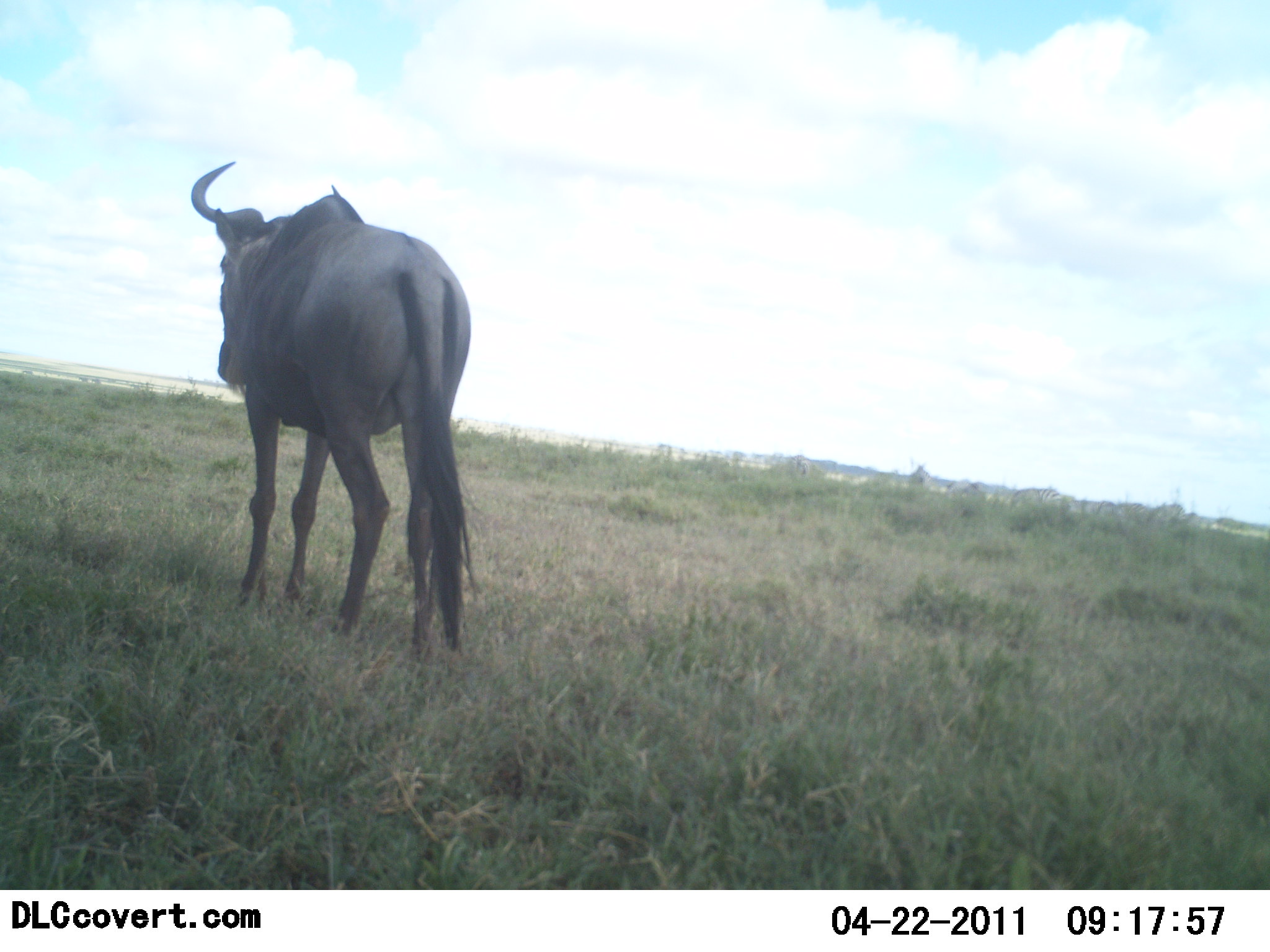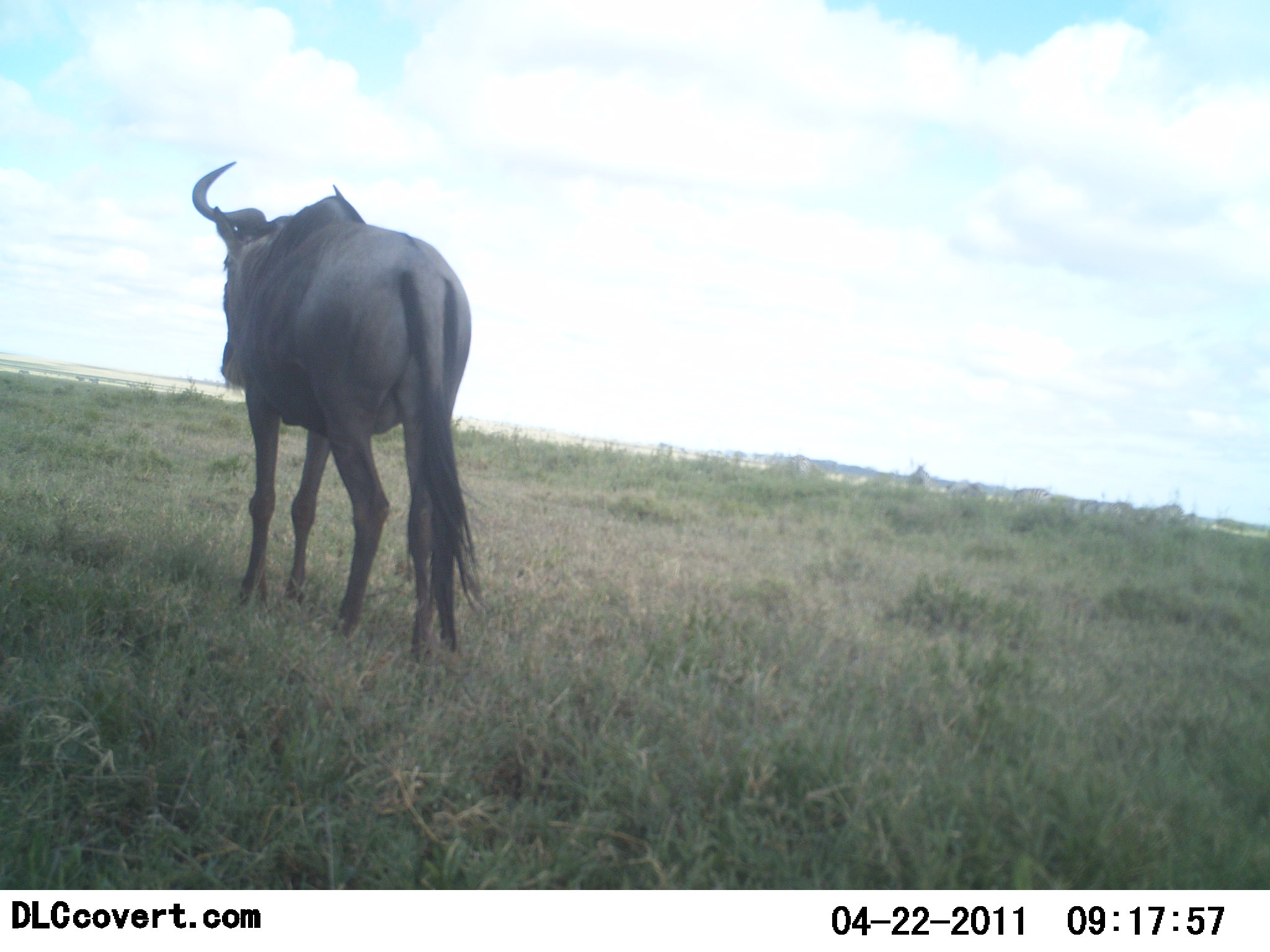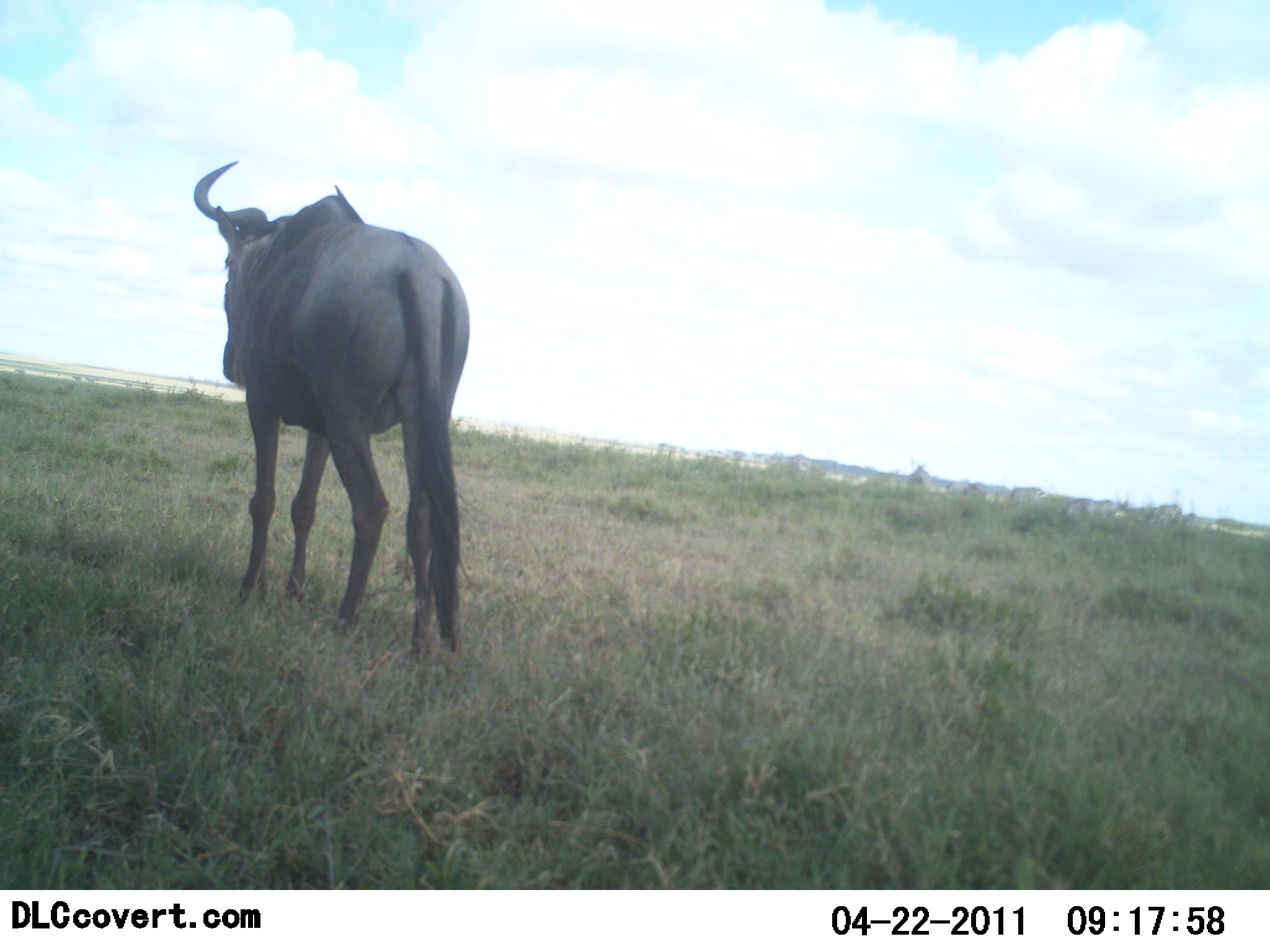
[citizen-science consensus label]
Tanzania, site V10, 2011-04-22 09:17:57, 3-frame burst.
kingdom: Animalia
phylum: Chordata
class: Mammalia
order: Artiodactyla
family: Bovidae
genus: Connochaetes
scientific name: Connochaetes taurinus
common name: blue wildebeest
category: wildebeest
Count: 1.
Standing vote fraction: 86%.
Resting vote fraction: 0%.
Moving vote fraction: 21%.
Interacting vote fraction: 0%.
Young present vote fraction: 0%.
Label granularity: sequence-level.